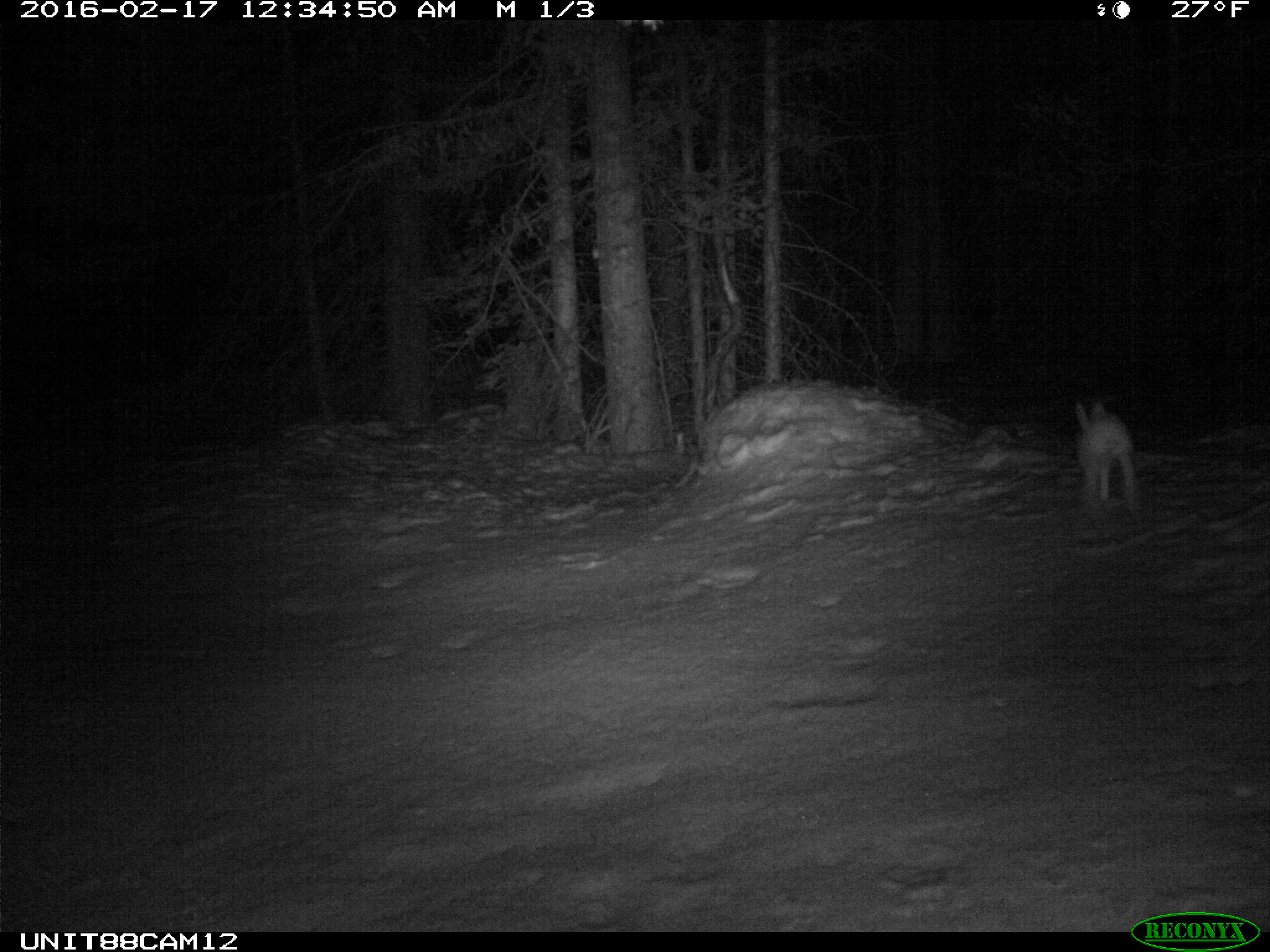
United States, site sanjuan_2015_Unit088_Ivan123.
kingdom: Animalia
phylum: Chordata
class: Mammalia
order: Lagomorpha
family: Leporidae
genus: Lepus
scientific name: Lepus americanus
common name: snowshoe hare